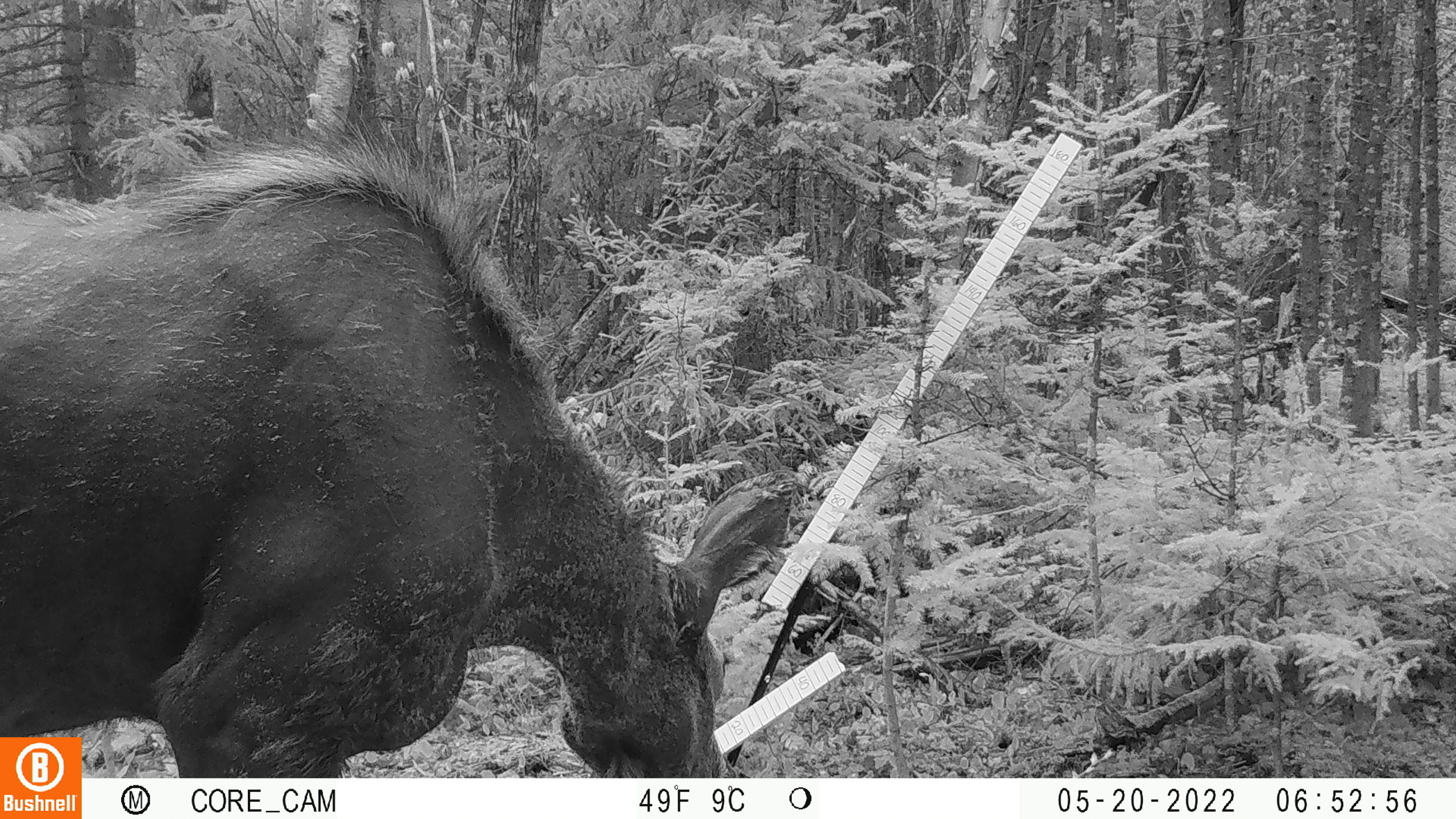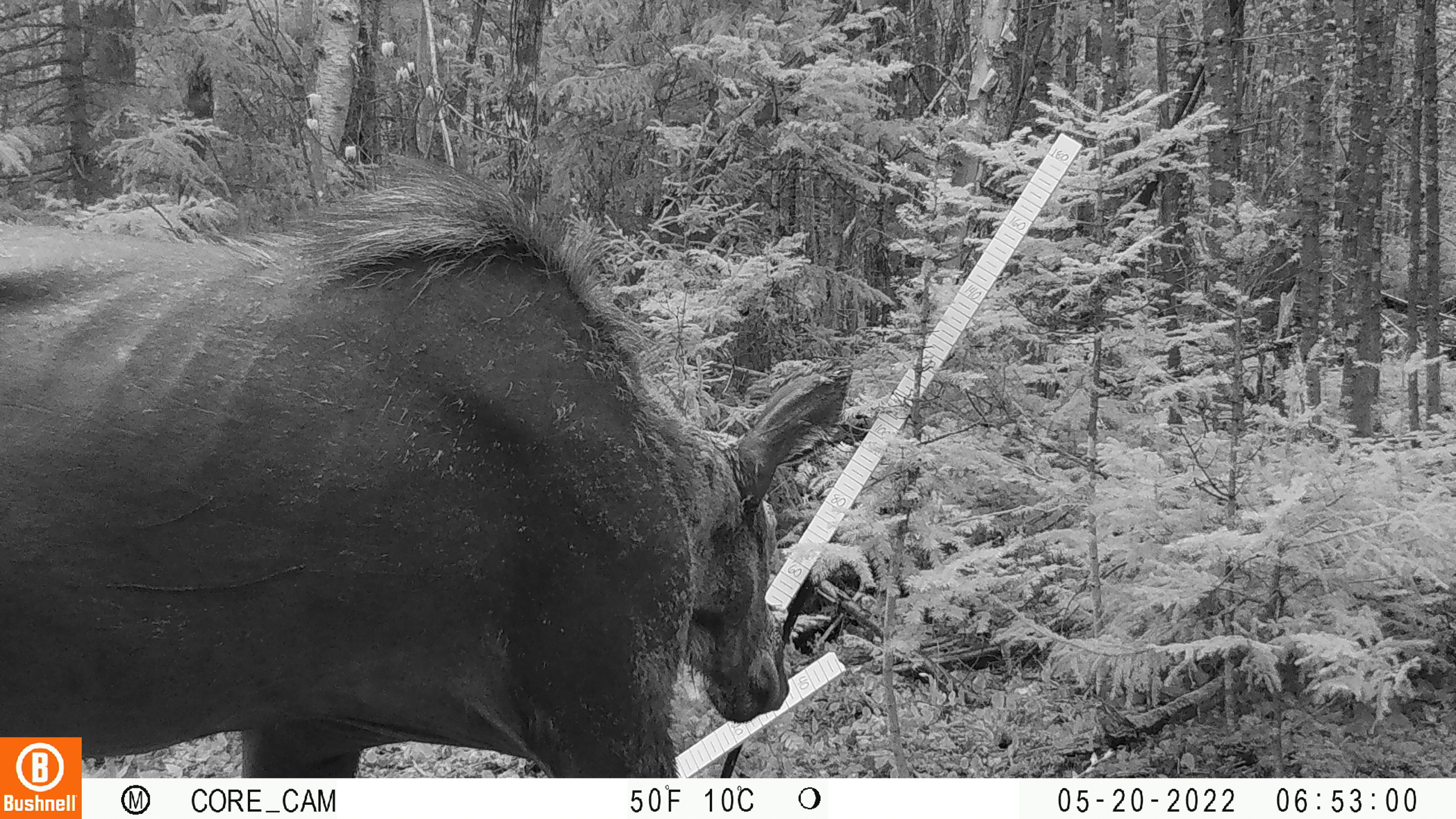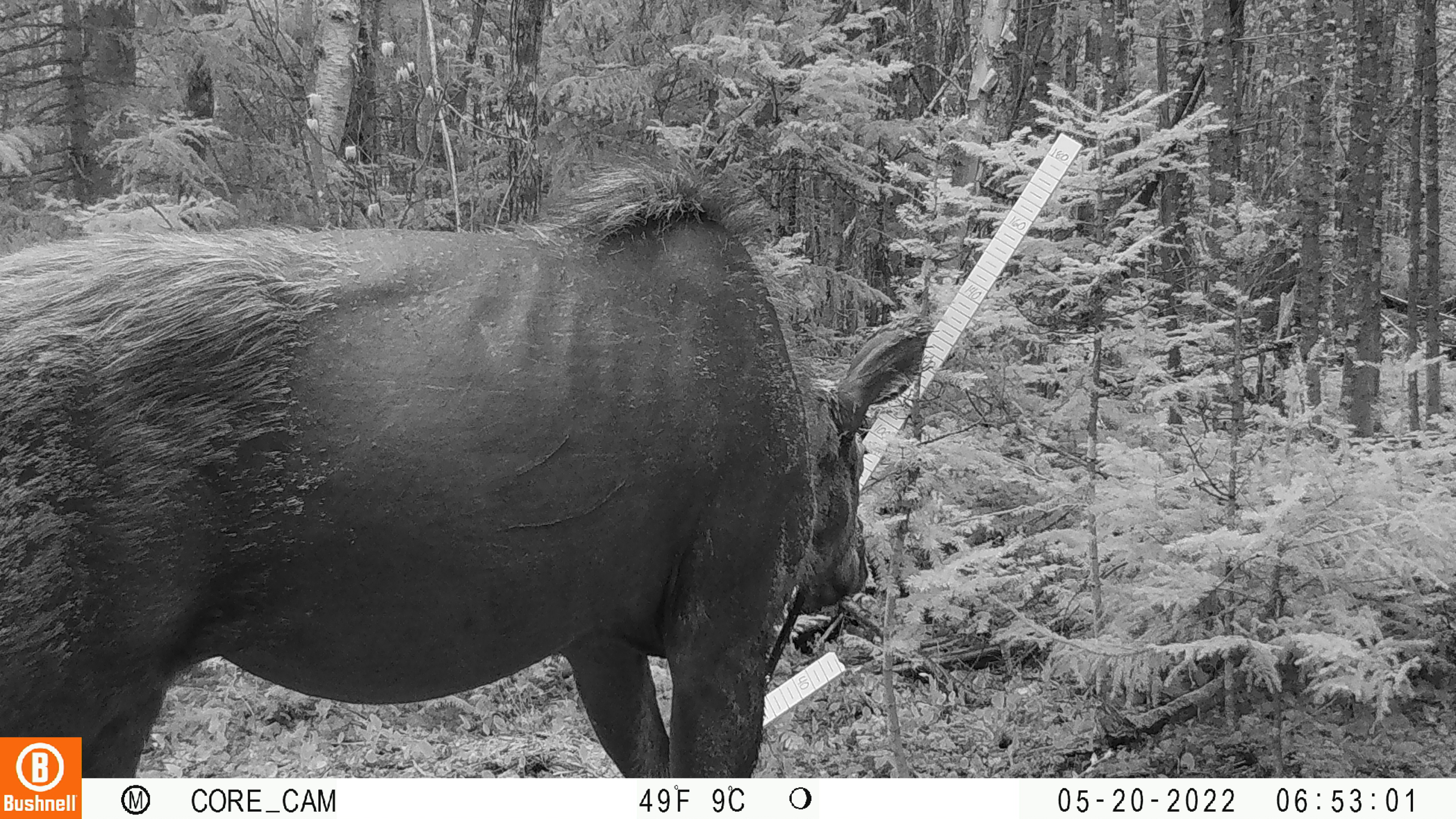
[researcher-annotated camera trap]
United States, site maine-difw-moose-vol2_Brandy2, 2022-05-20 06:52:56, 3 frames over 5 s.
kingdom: Animalia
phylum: Chordata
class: Mammalia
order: Artiodactyla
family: Cervidae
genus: Alces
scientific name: Alces alces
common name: moose